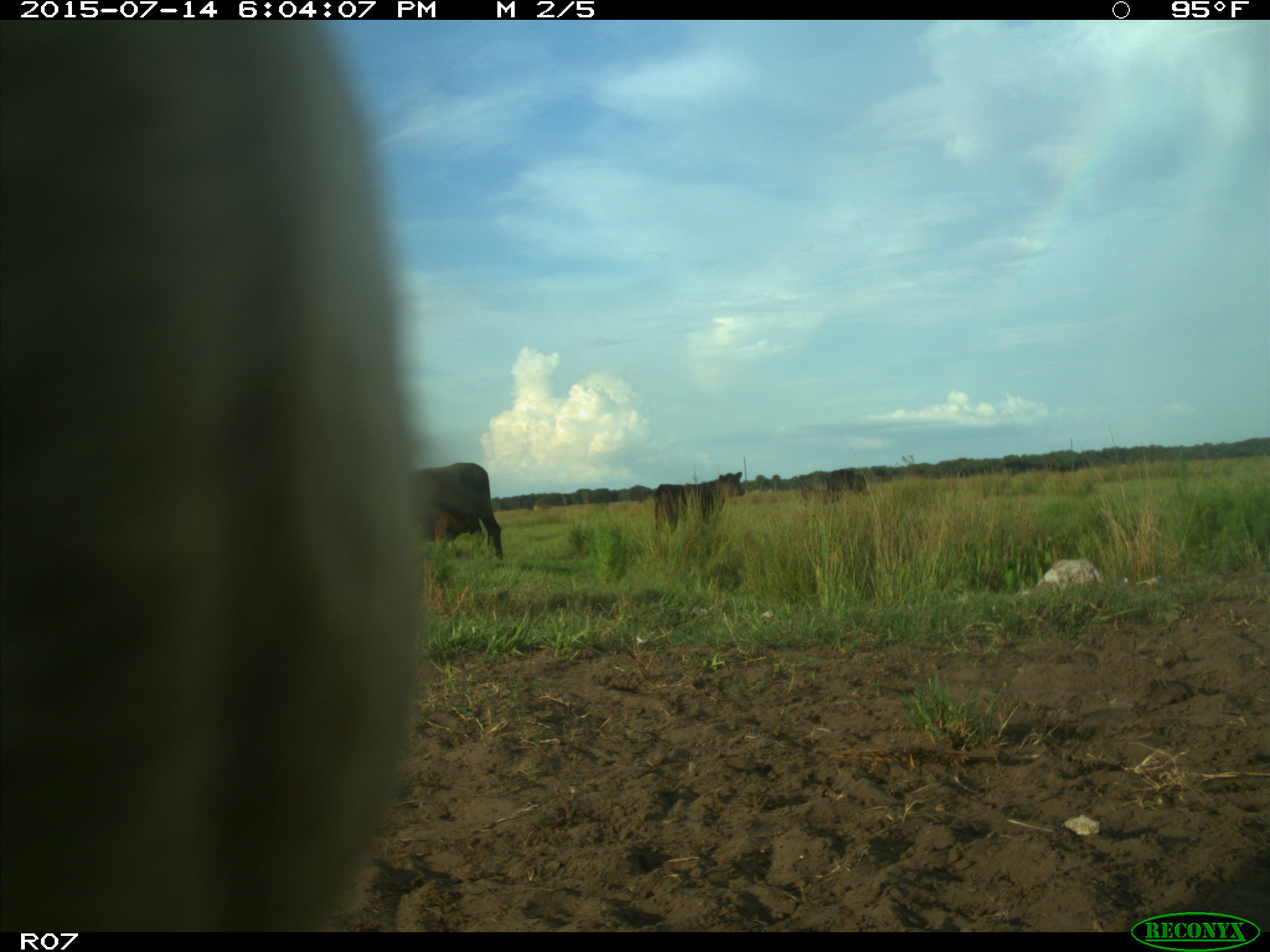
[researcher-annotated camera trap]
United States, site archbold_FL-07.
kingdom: Animalia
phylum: Chordata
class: Mammalia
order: Artiodactyla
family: Bovidae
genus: Bos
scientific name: Bos taurus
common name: domestic cow